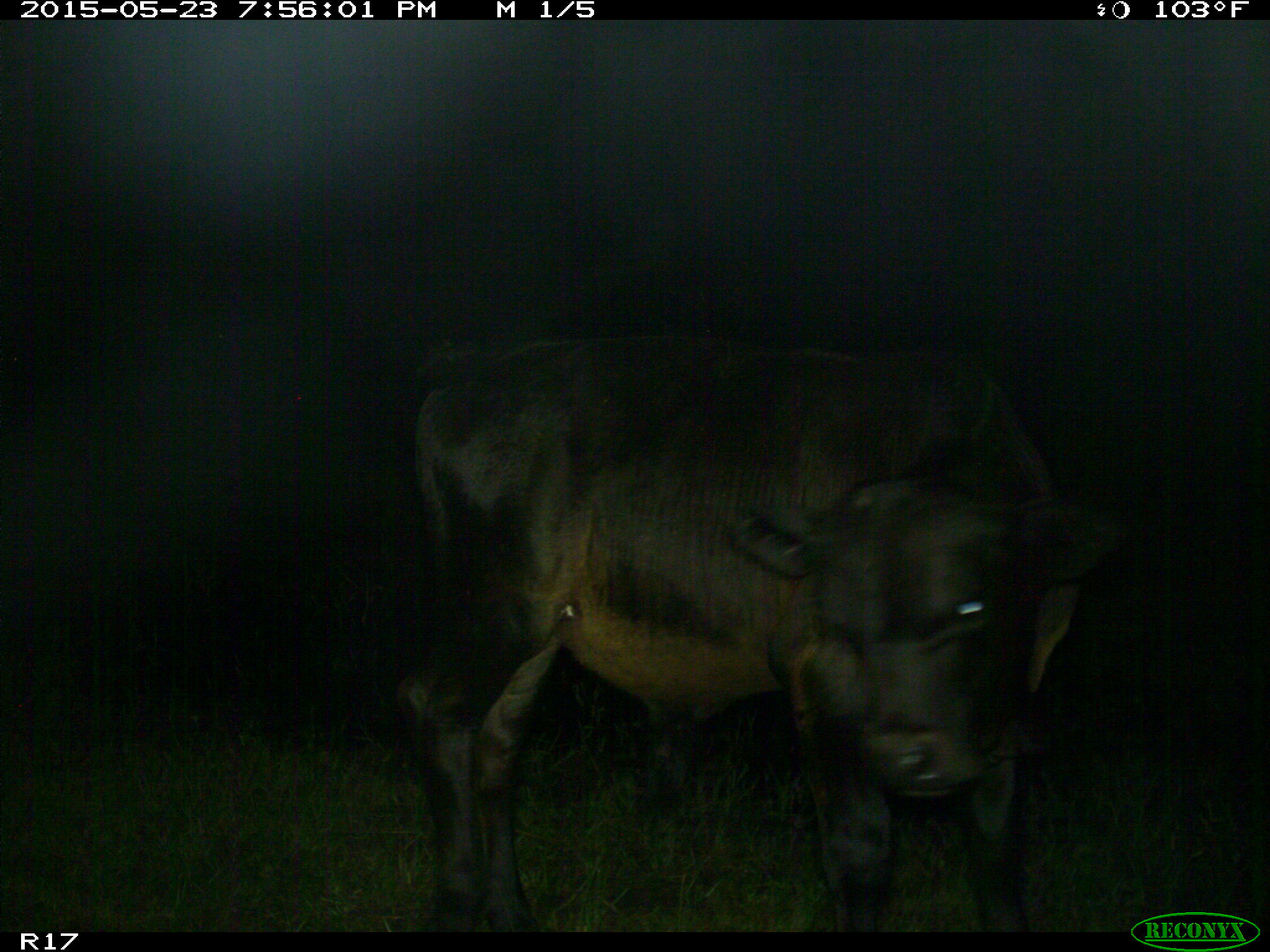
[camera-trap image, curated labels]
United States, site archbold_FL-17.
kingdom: Animalia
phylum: Chordata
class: Mammalia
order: Artiodactyla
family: Bovidae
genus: Bos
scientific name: Bos taurus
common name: domestic cow